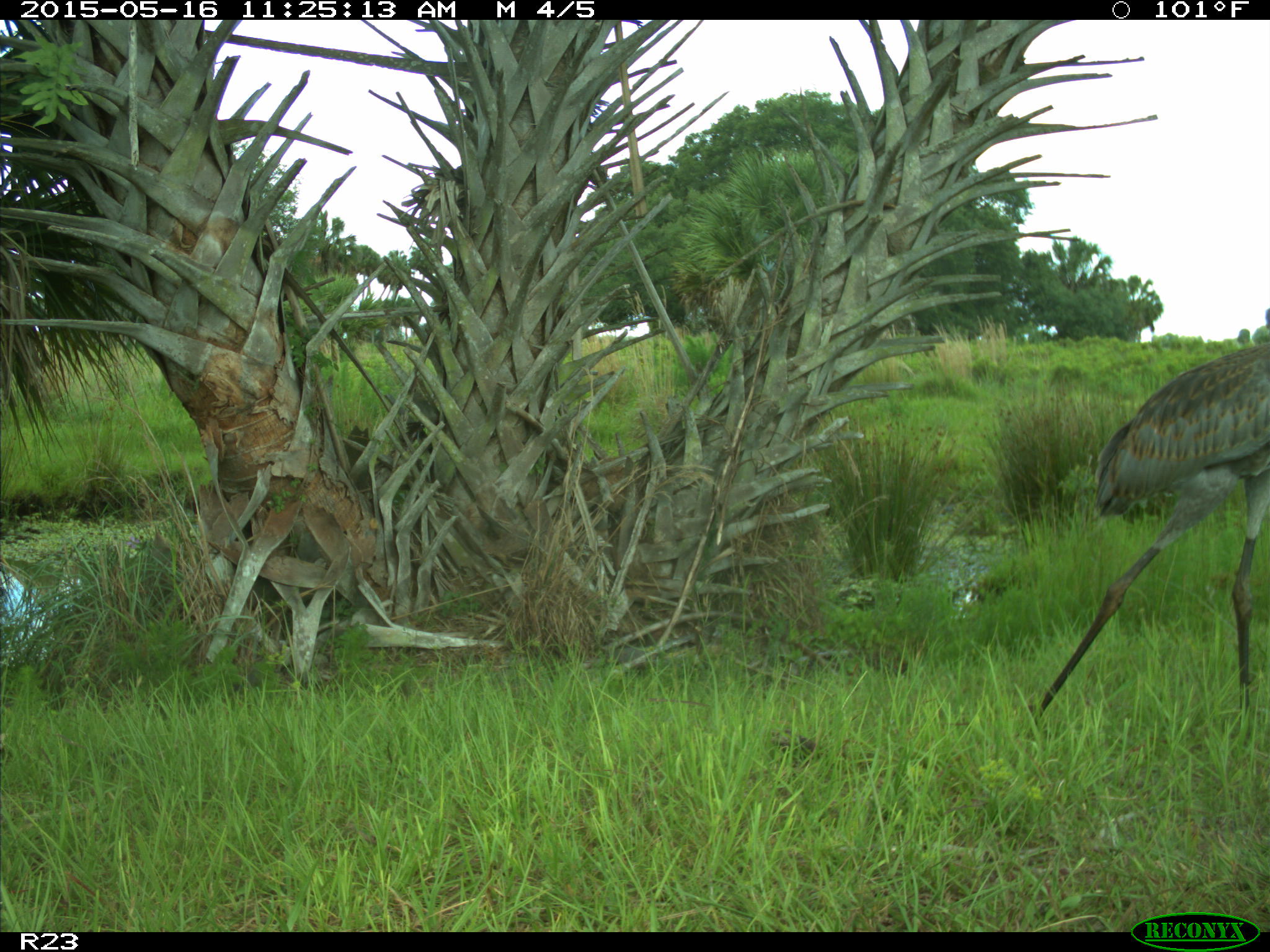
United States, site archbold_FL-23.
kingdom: Animalia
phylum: Chordata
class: Mammalia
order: Artiodactyla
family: Bovidae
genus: Bos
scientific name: Bos taurus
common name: domestic cow